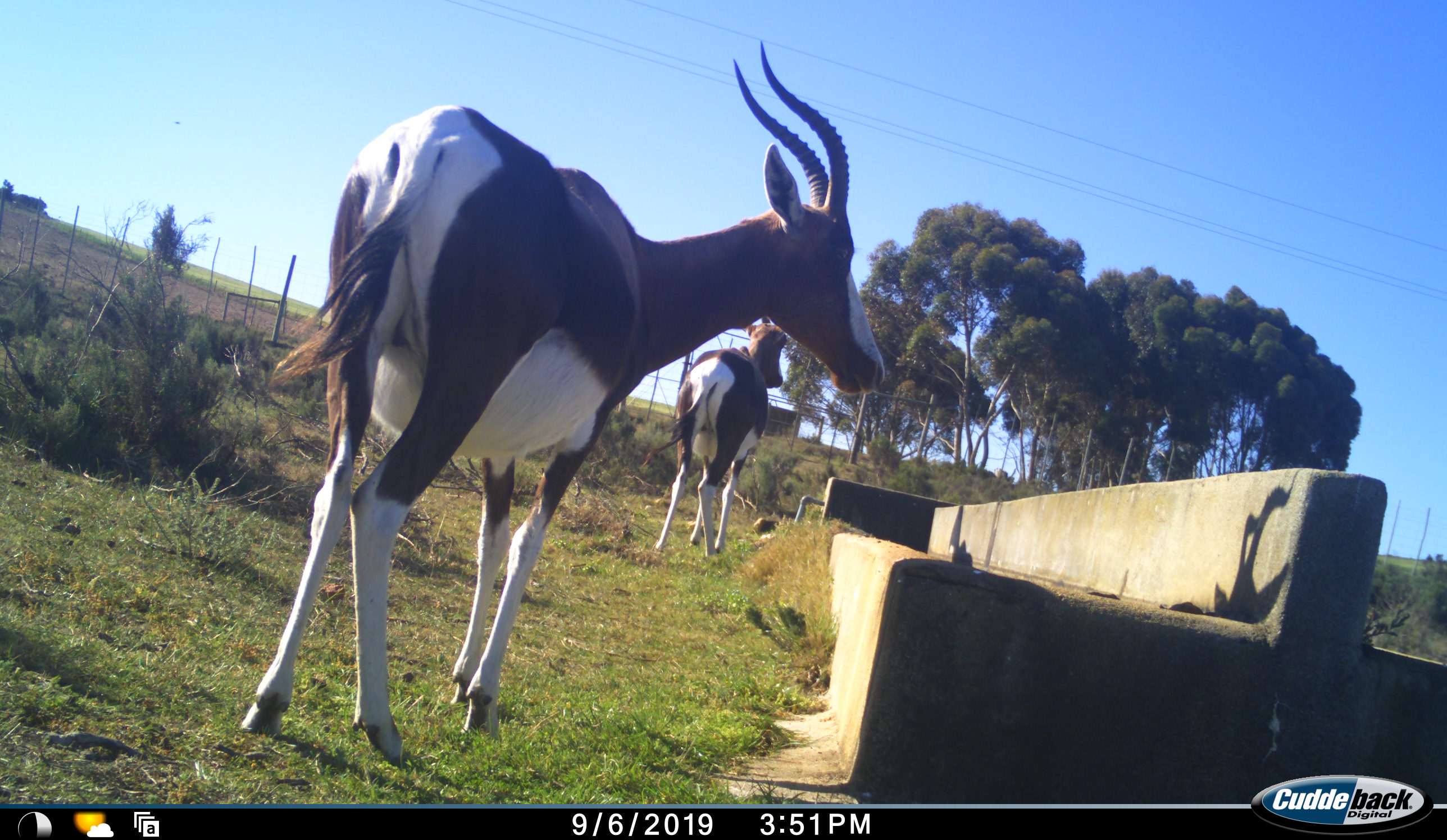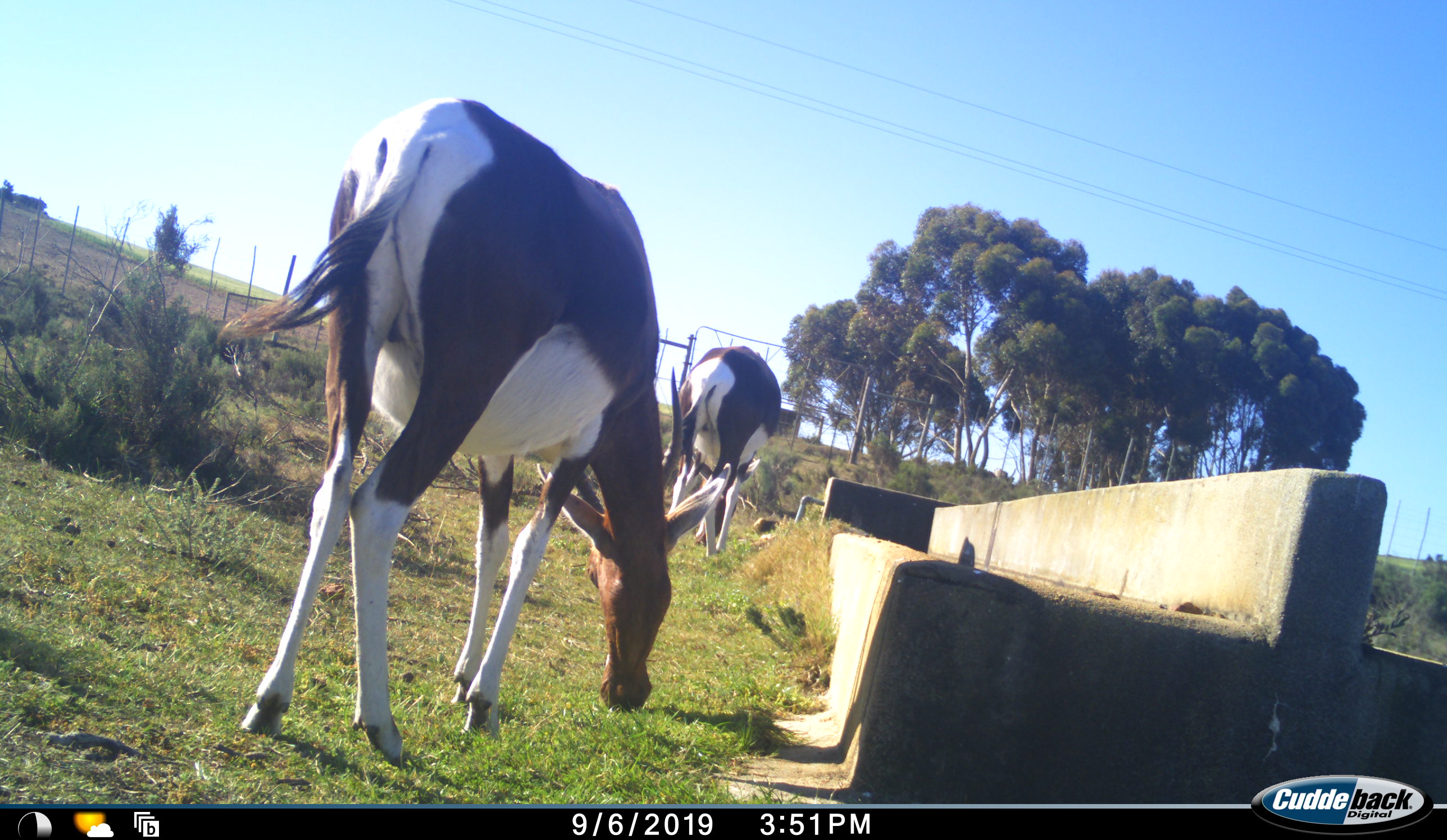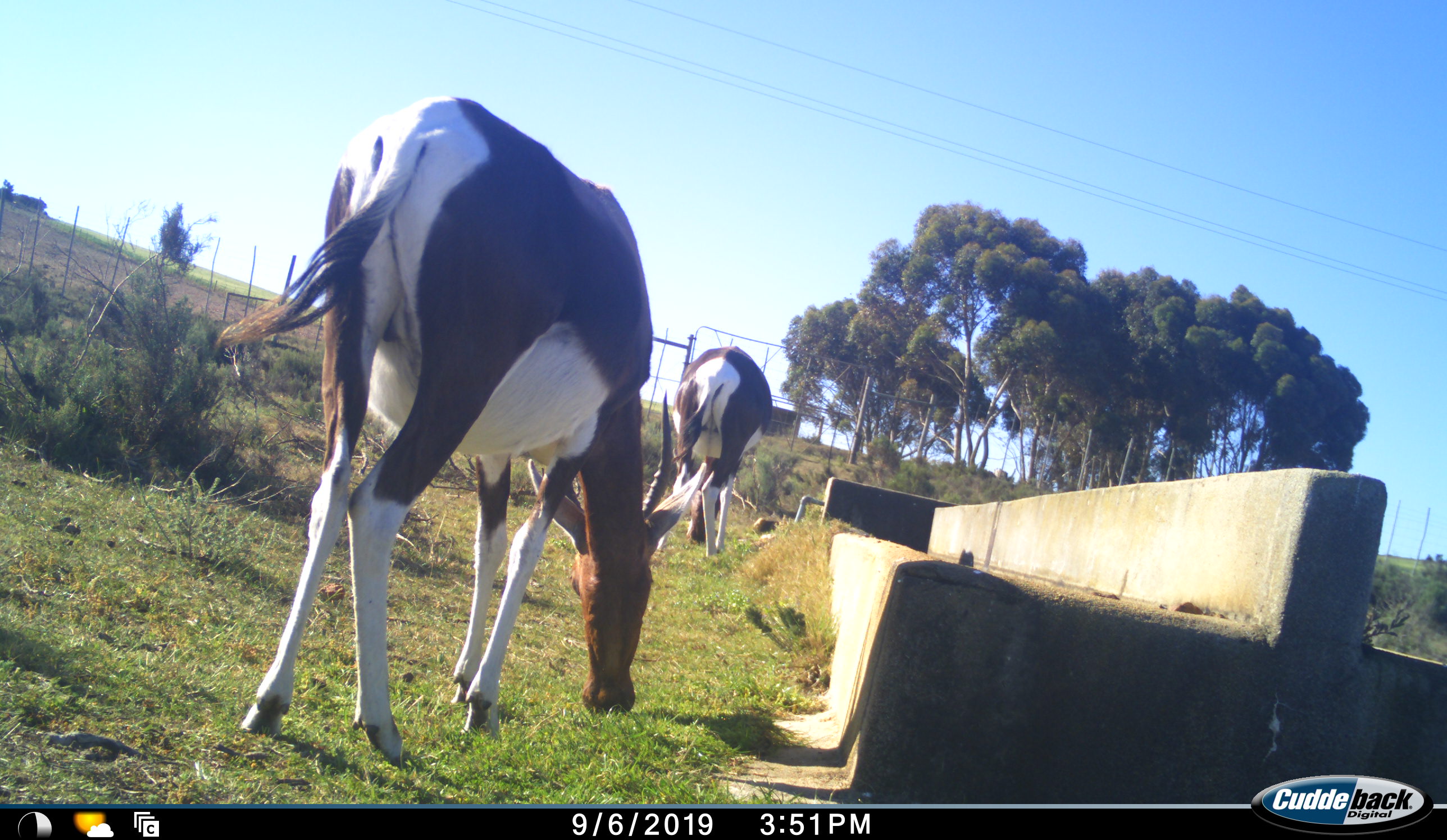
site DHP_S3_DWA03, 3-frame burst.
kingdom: Animalia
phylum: Chordata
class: Mammalia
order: Artiodactyla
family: Bovidae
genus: Damaliscus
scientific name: Damaliscus pygargus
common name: bontebok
Bontebok (Damaliscus pygargus), count 2. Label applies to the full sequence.